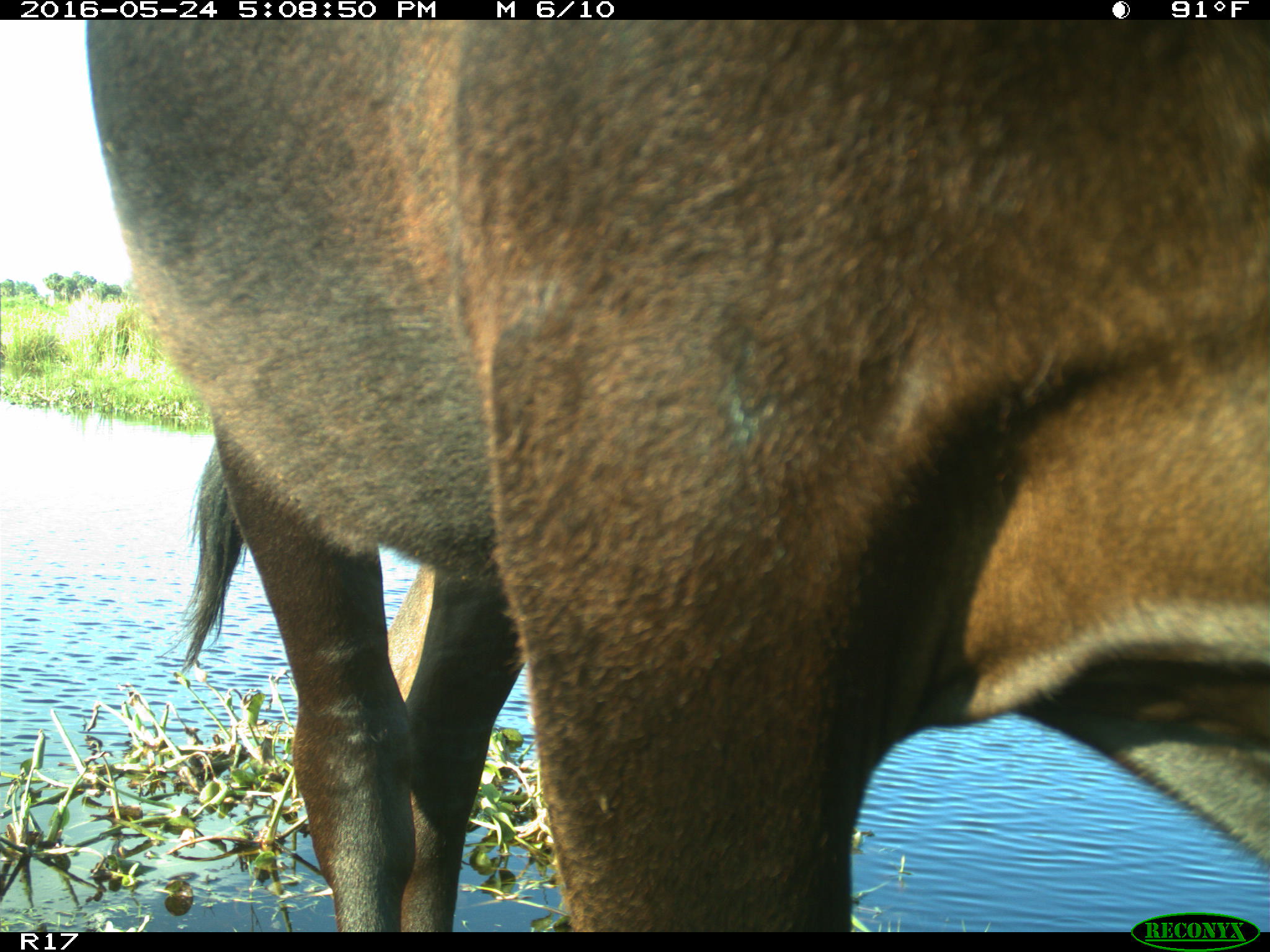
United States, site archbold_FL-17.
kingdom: Animalia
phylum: Chordata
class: Mammalia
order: Artiodactyla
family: Bovidae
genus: Bos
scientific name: Bos taurus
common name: domestic cow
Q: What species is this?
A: Bos taurus (domestic cow).